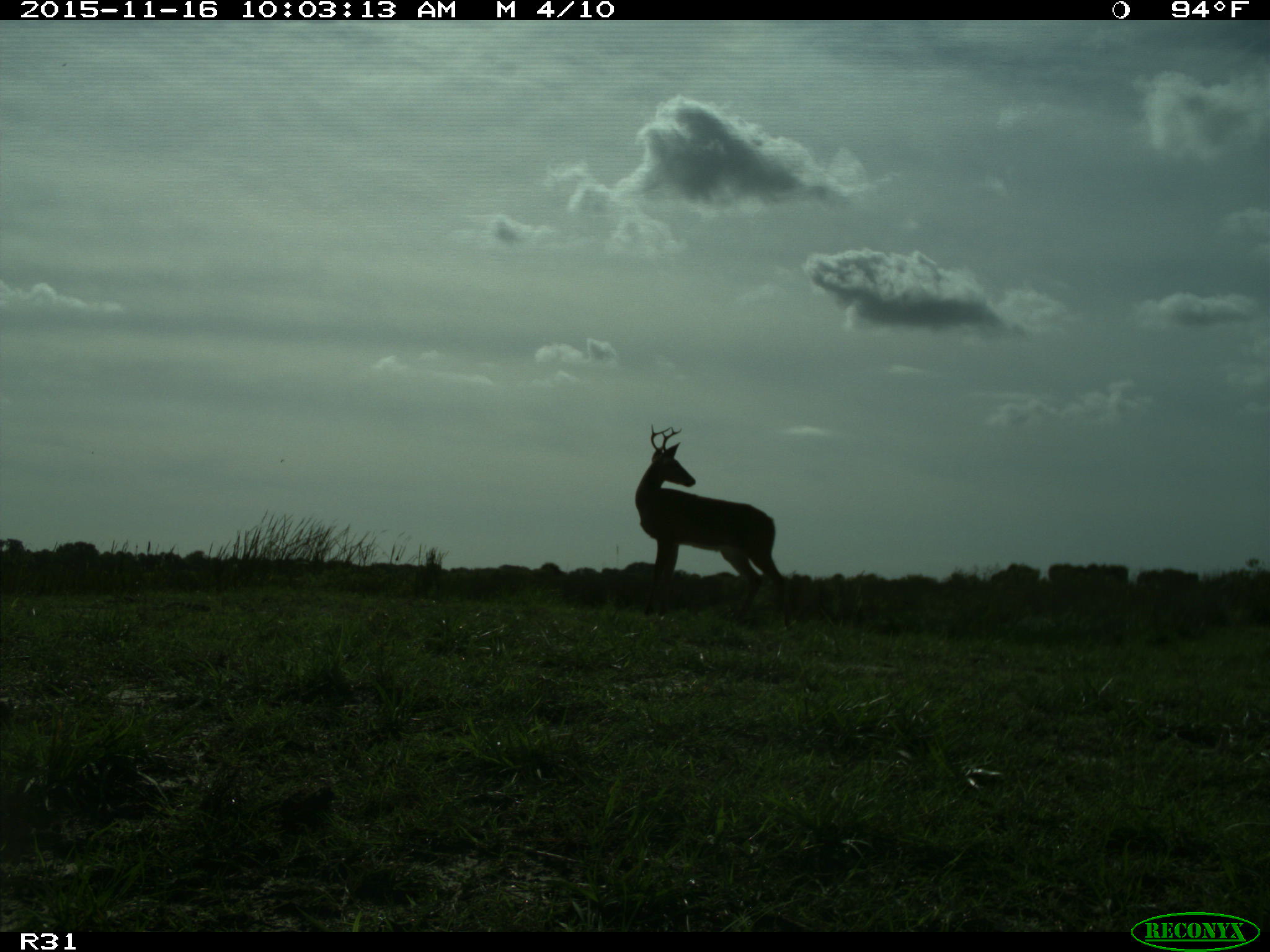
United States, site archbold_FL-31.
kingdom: Animalia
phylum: Chordata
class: Mammalia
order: Artiodactyla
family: Cervidae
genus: Odocoileus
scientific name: Odocoileus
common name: deer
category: unidentified deer